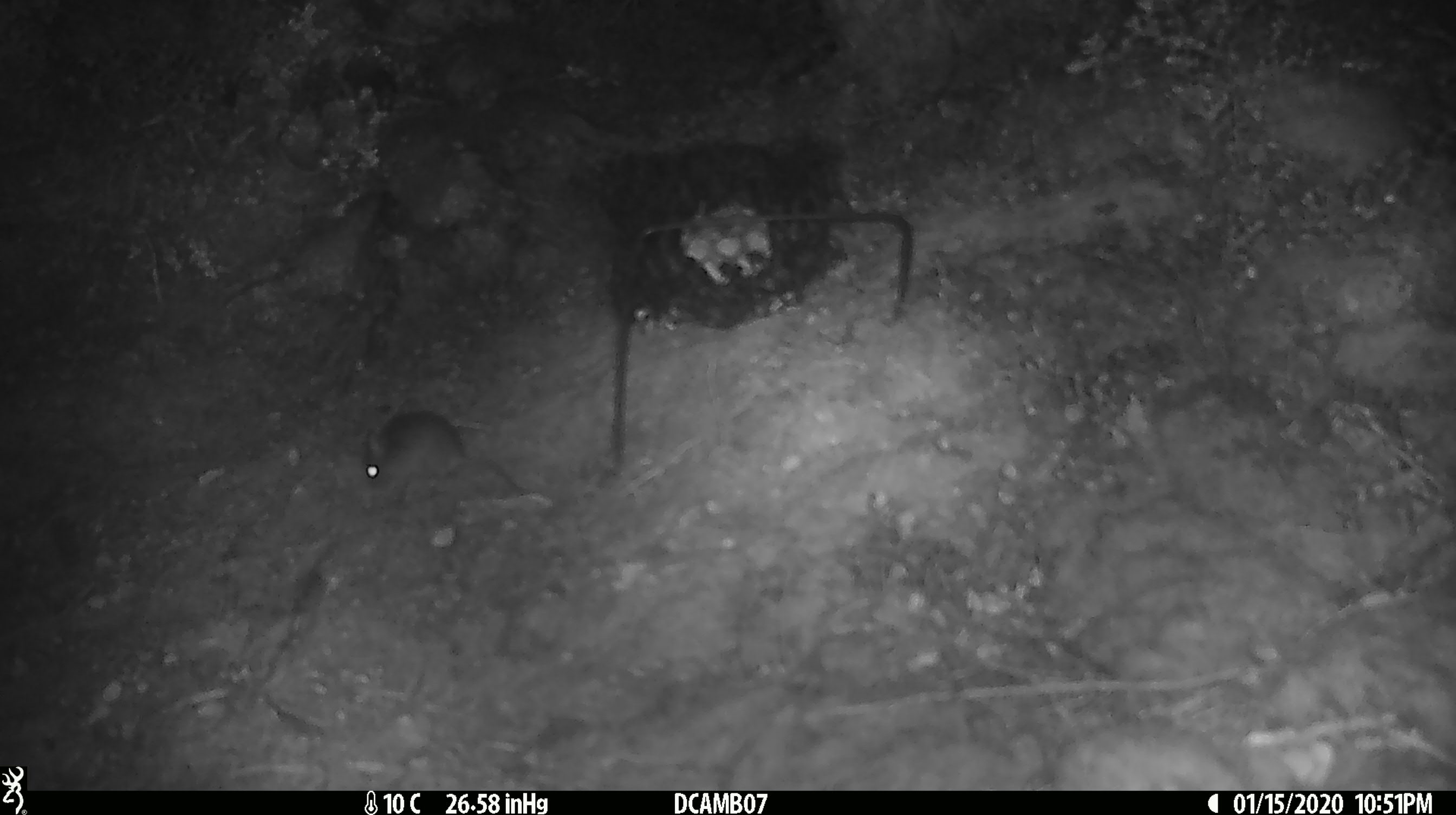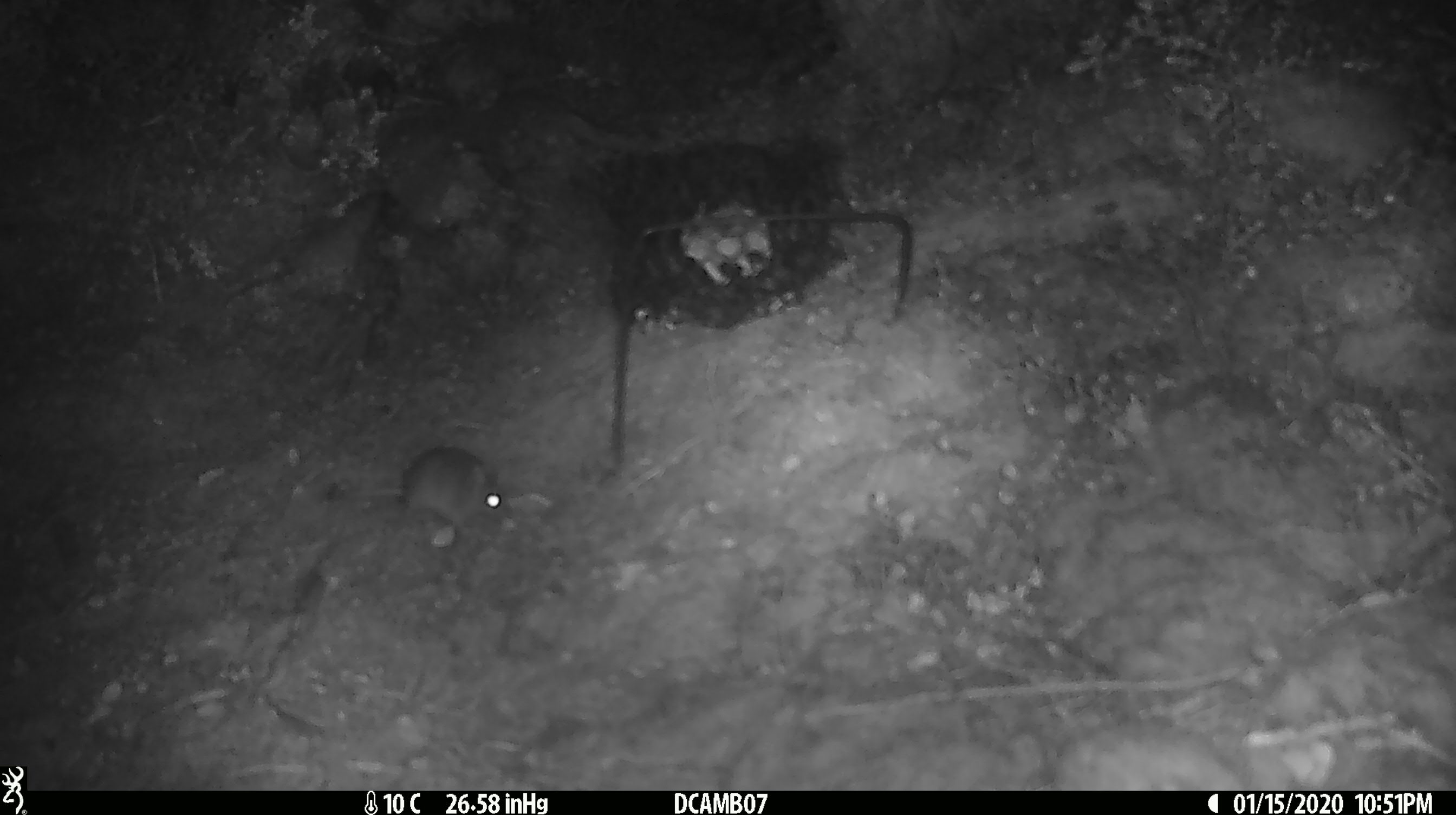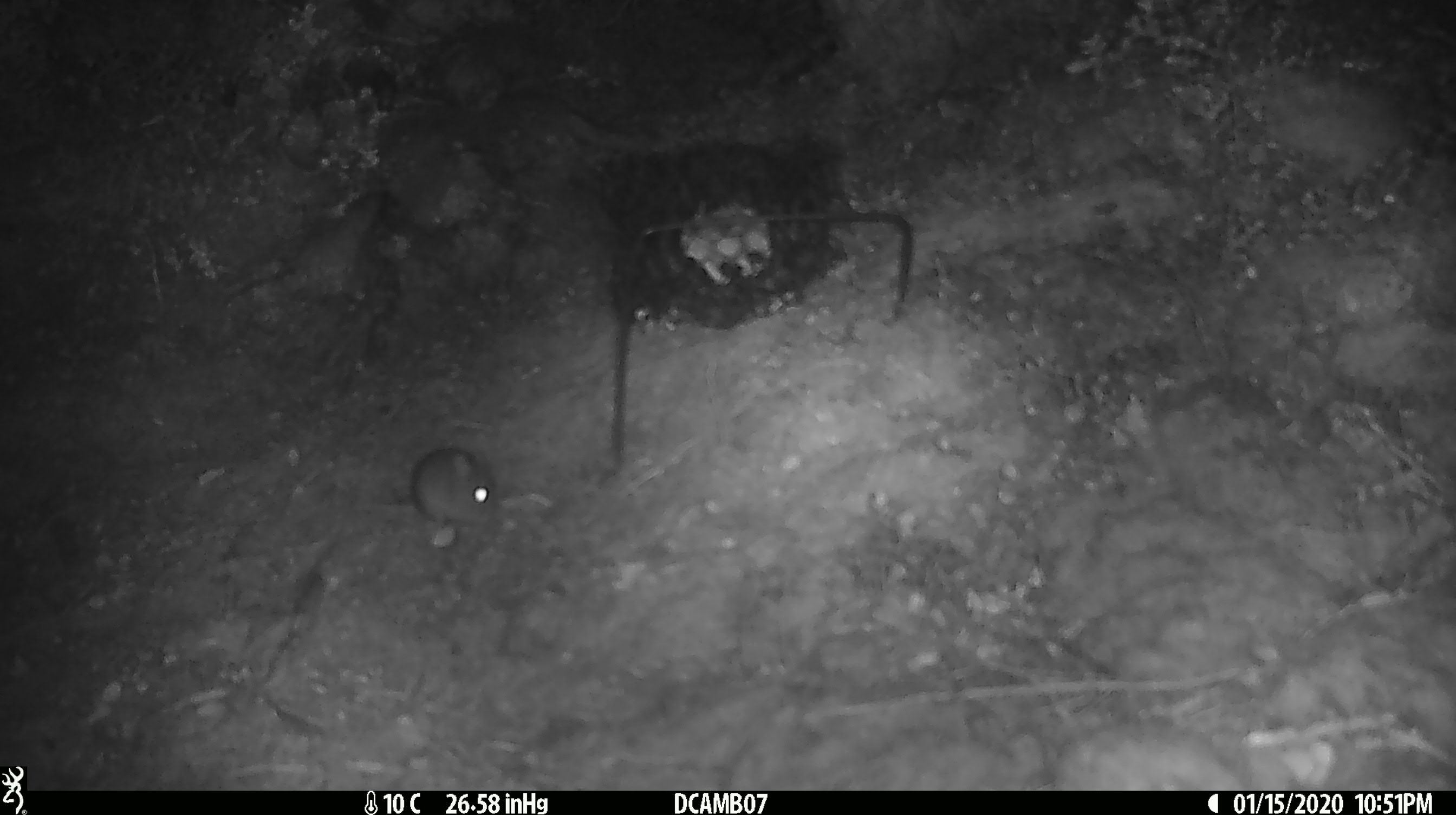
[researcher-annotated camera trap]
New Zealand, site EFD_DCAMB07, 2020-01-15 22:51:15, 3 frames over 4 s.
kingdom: Animalia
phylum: Chordata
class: Mammalia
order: Rodentia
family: Muridae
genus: Mus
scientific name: Mus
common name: mouse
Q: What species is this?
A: Mouse (Mus).